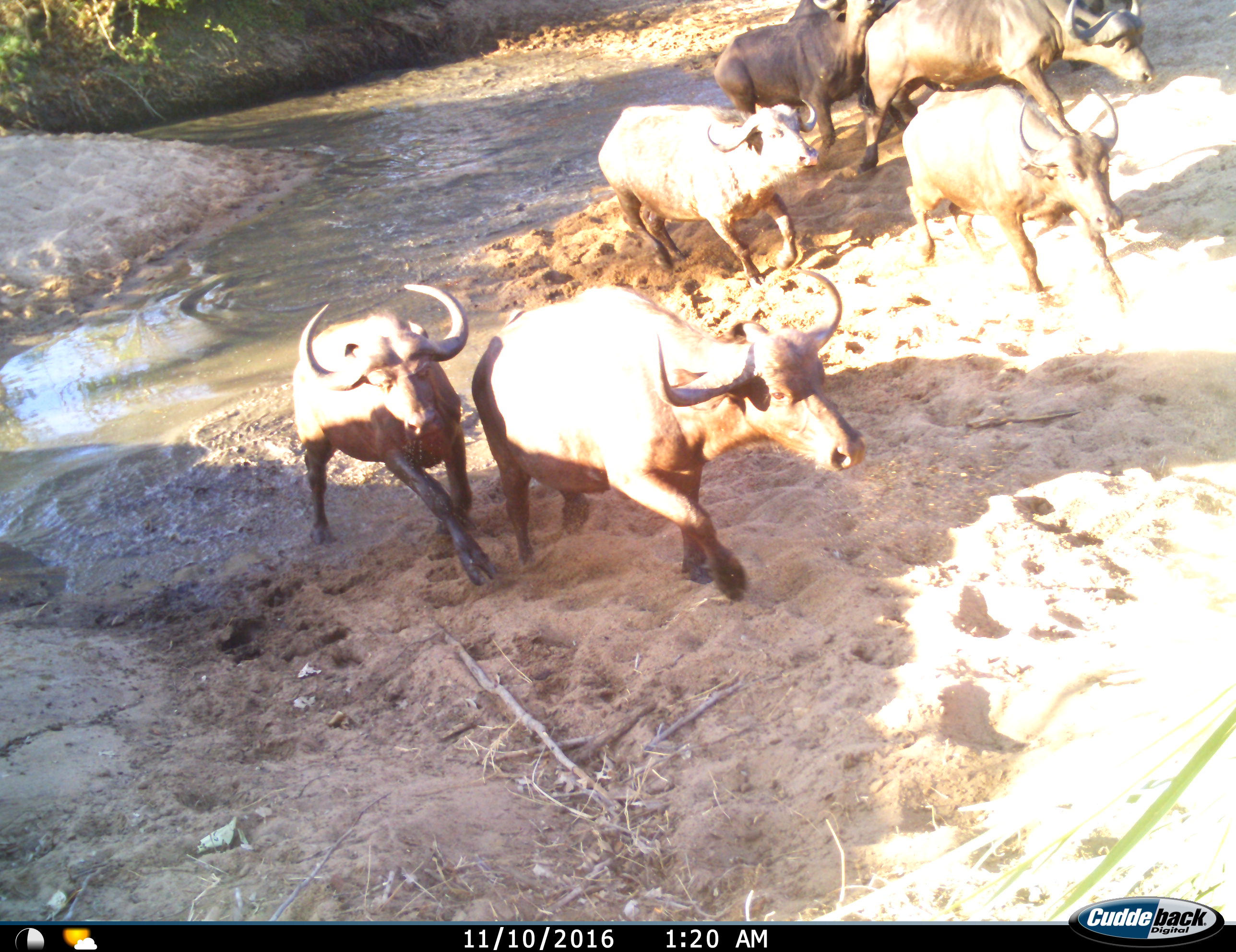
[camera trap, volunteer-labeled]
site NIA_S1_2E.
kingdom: Animalia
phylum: Chordata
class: Mammalia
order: Artiodactyla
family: Bovidae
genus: Syncerus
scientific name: Syncerus caffer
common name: african buffalo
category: buffalo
Buffalo (african buffalo) (Syncerus caffer), count 6. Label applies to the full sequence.